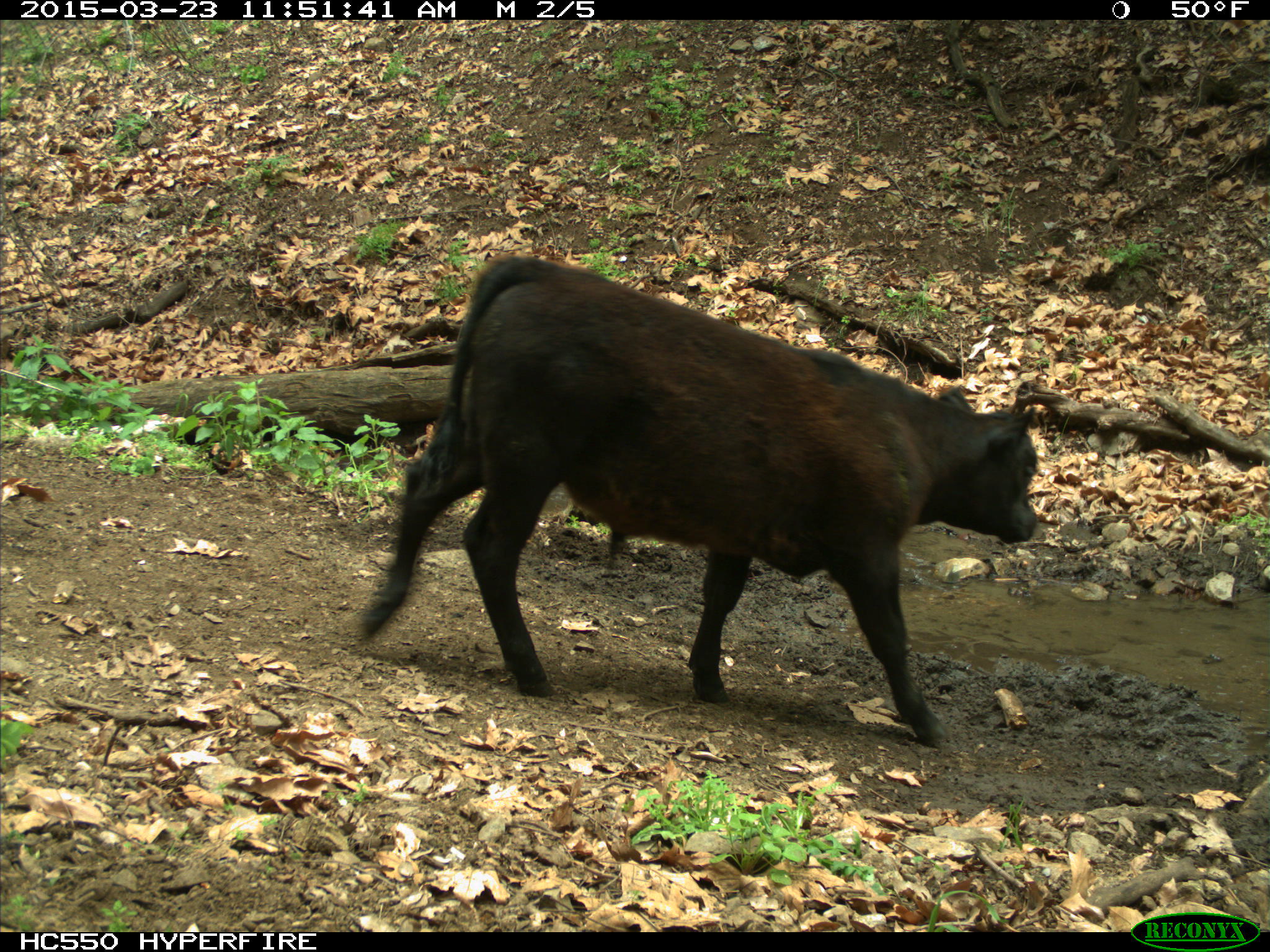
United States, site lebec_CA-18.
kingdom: Animalia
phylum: Chordata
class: Mammalia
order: Artiodactyla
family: Bovidae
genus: Bos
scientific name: Bos taurus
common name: domestic cow